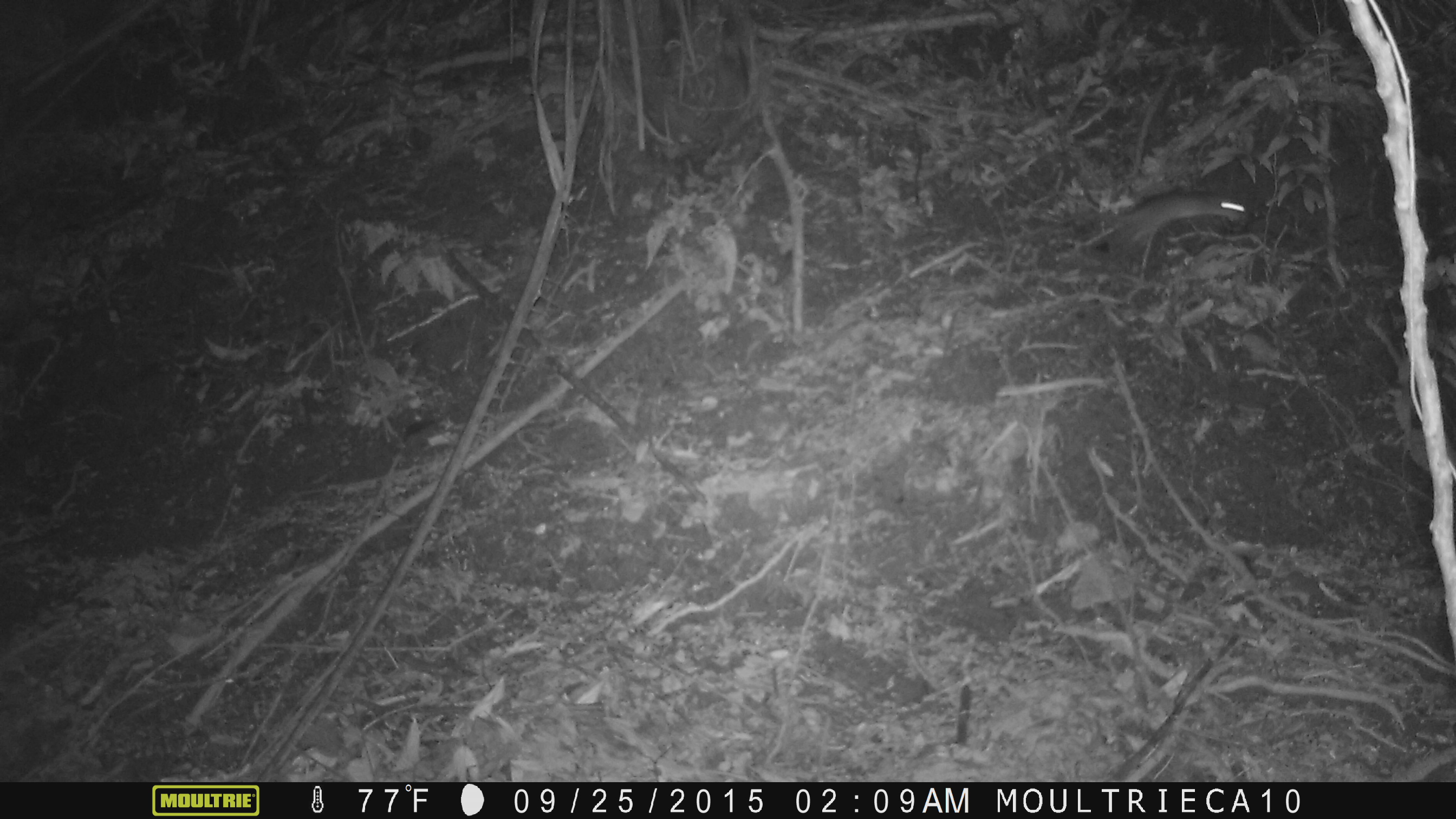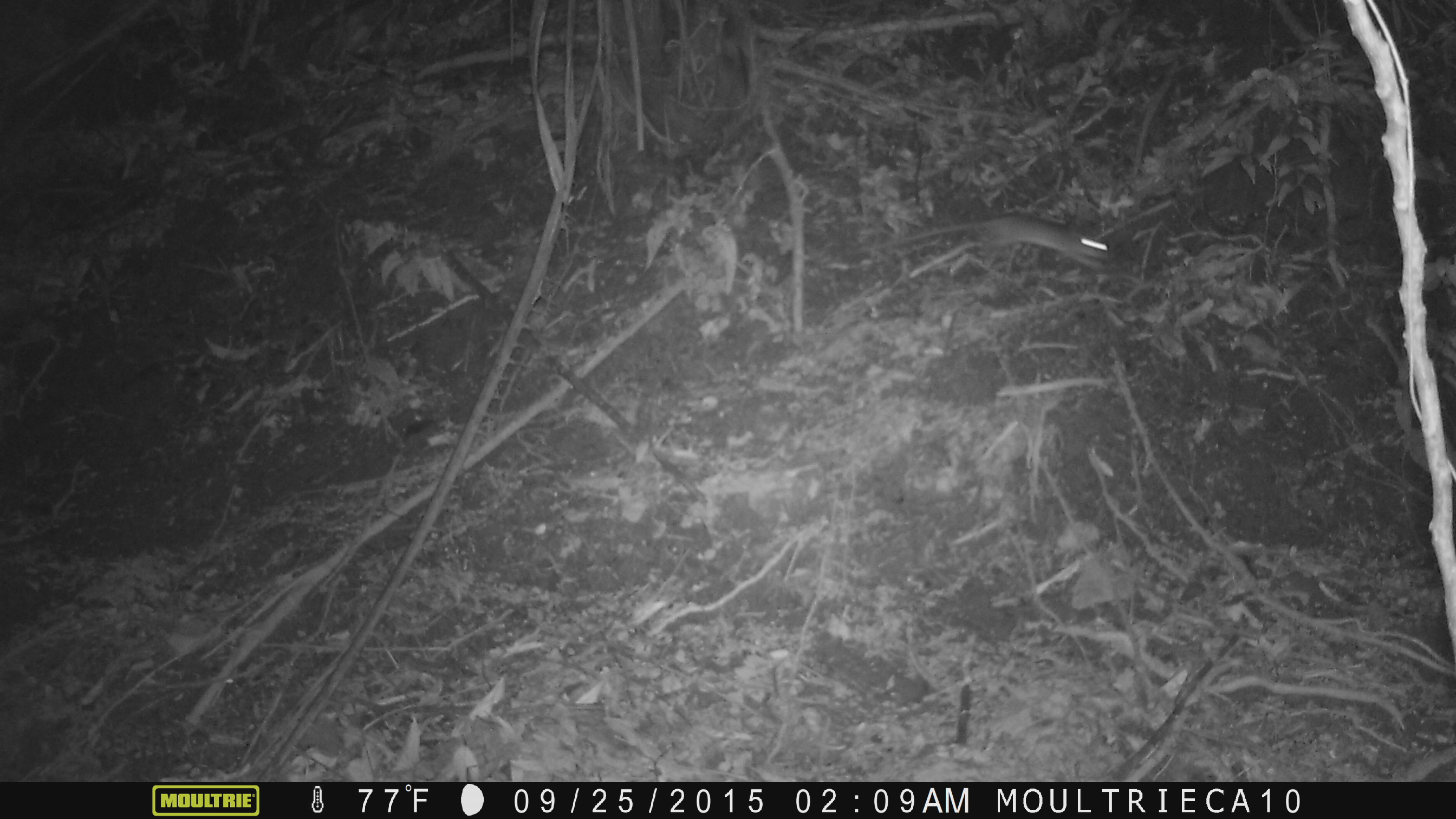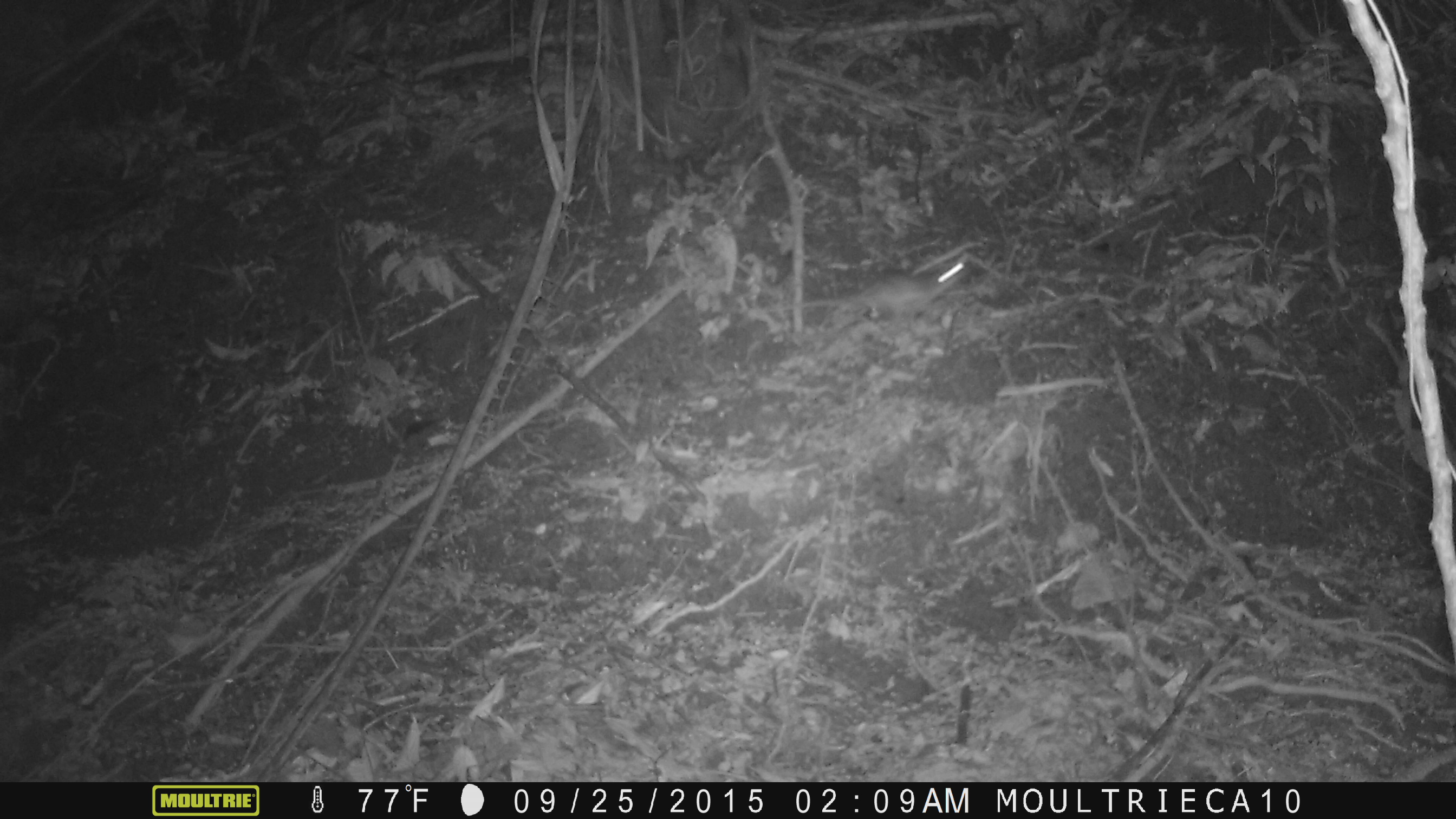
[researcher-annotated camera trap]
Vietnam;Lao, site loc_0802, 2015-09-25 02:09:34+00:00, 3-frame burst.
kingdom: Animalia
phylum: Chordata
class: Mammalia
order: Rodentia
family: Muridae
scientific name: Muridae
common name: old-world mice and rats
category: unidentified murid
Unidentified murid (old-world mice and rats) (Muridae). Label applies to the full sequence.